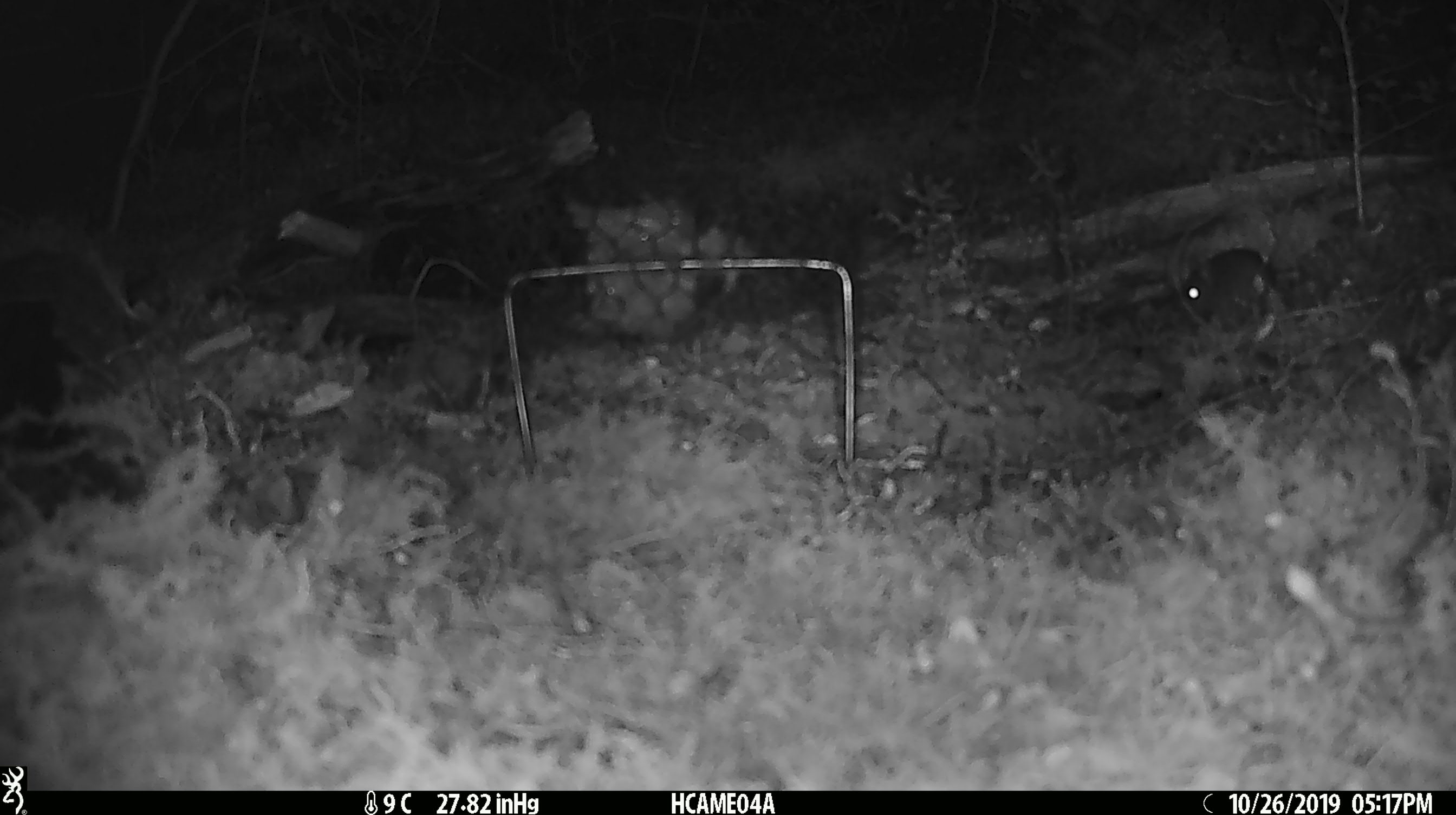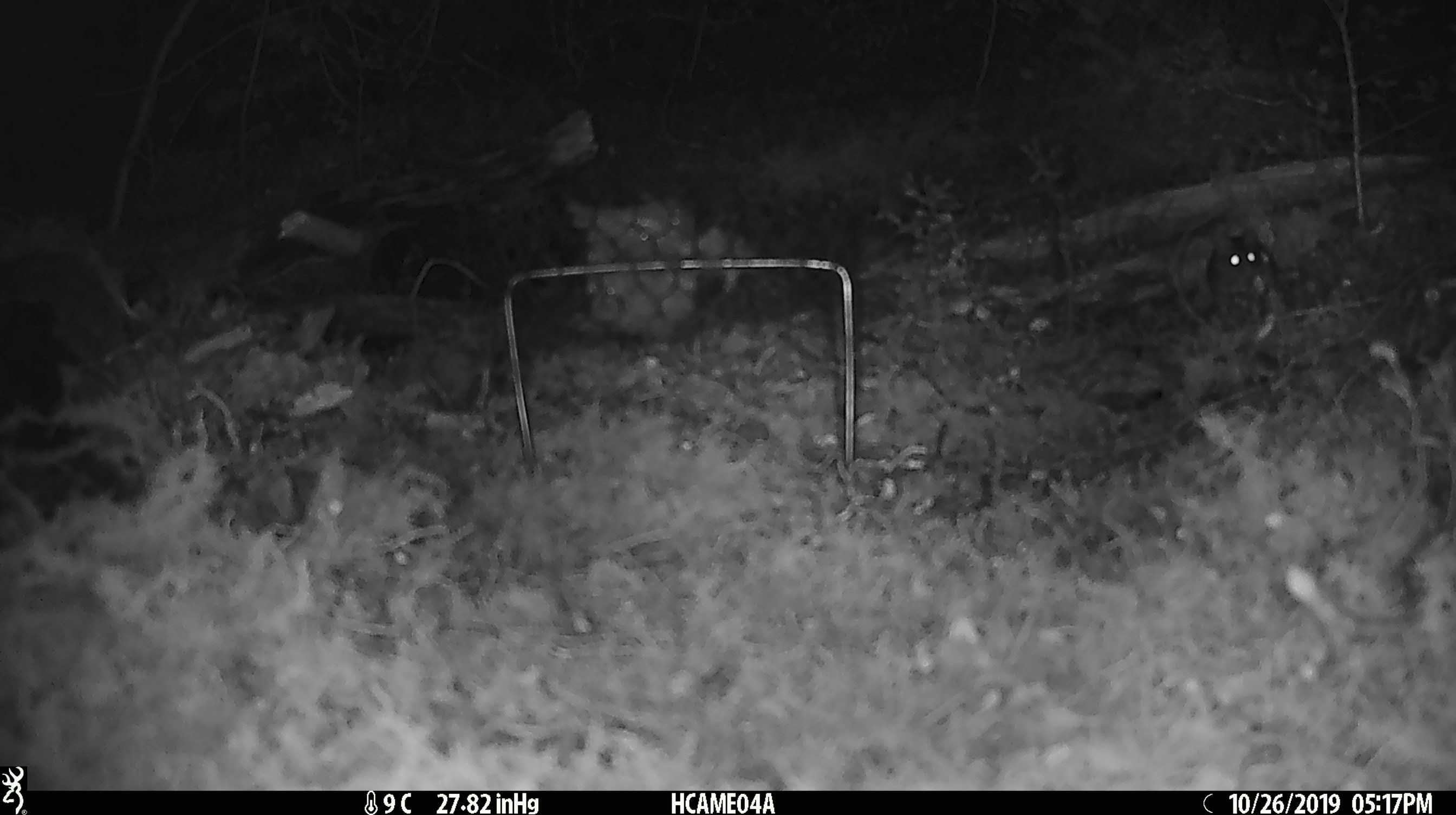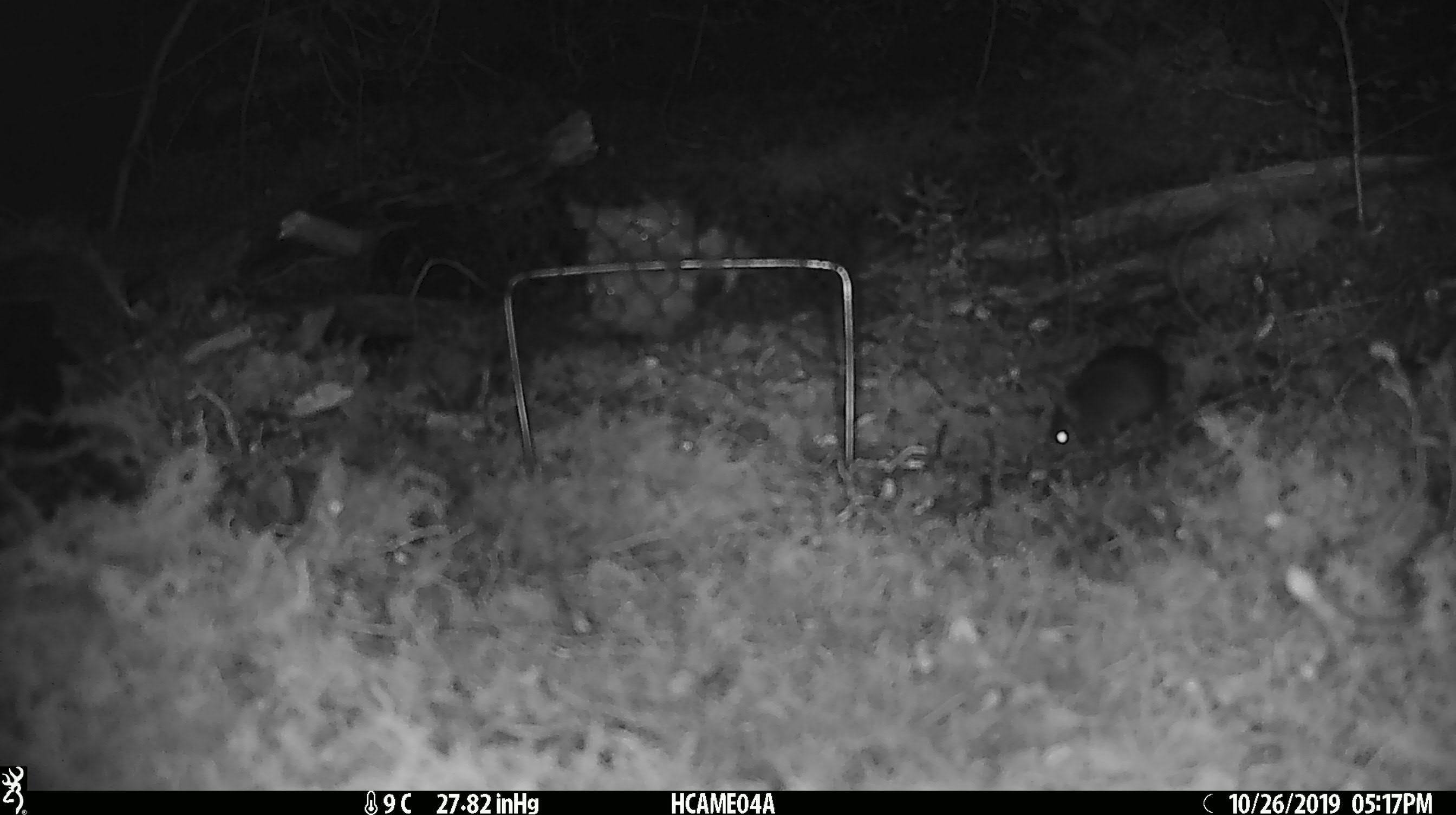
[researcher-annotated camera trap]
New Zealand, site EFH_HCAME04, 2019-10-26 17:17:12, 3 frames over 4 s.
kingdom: Animalia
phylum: Chordata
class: Mammalia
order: Rodentia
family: Muridae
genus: Mus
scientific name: Mus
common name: mouse